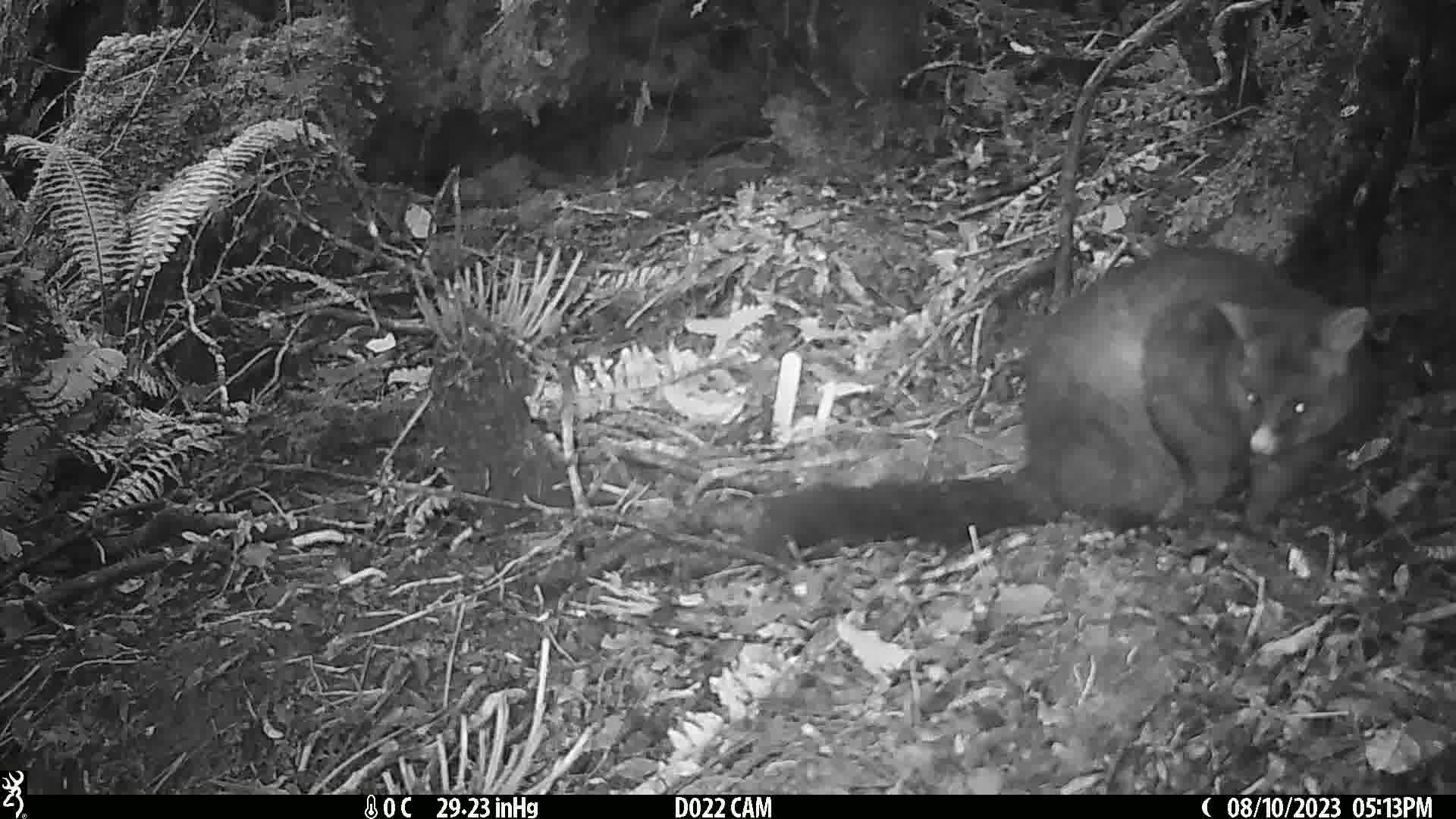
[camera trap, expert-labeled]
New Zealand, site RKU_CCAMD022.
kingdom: Animalia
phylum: Chordata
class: Mammalia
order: Diprotodontia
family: Phalangeridae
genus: Trichosurus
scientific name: Trichosurus vulpecula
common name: common brushtail possum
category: possum